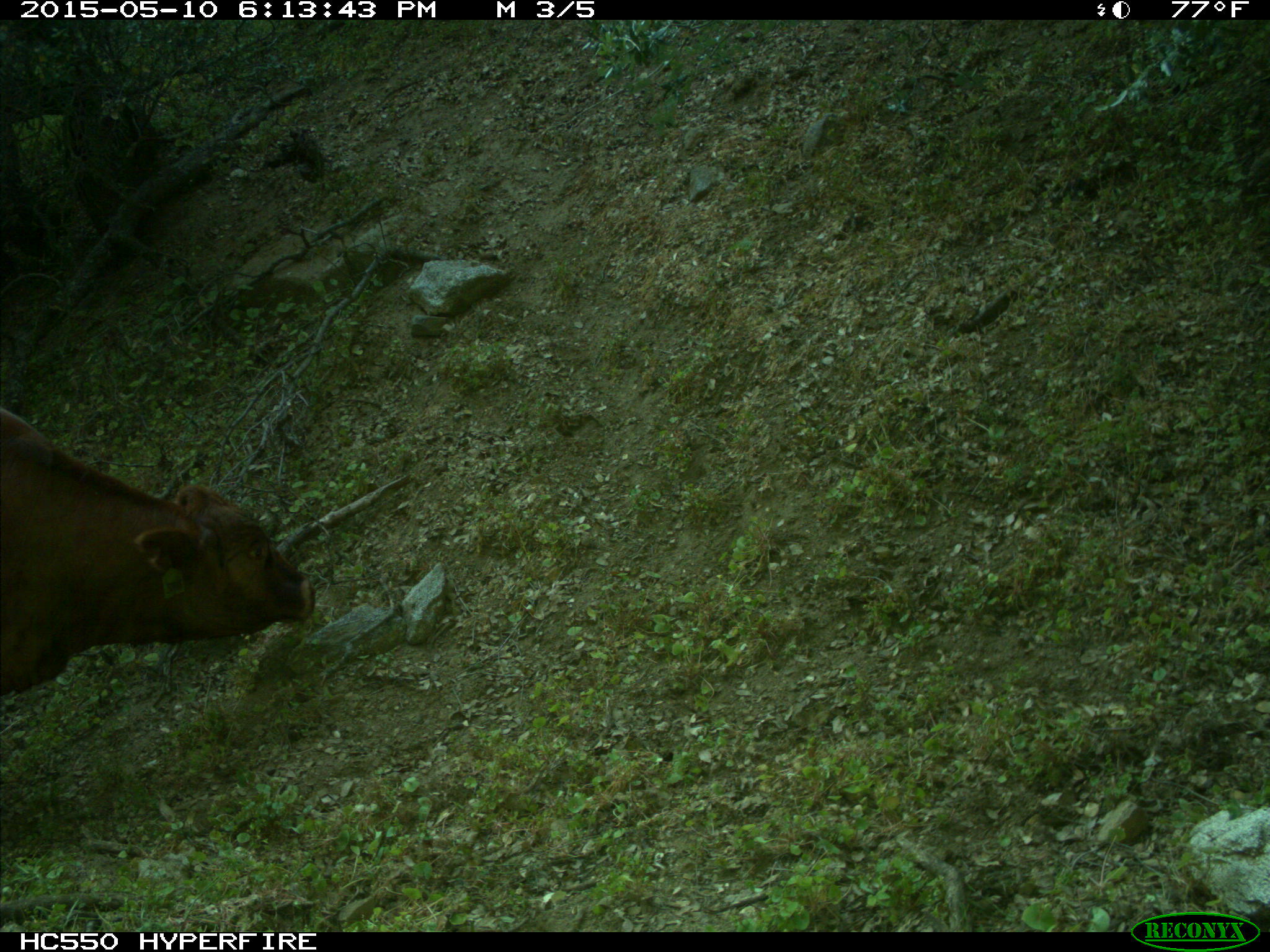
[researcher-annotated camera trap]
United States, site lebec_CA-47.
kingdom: Animalia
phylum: Chordata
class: Mammalia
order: Artiodactyla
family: Bovidae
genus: Bos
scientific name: Bos taurus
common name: domestic cow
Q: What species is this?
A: Bos taurus (domestic cow).